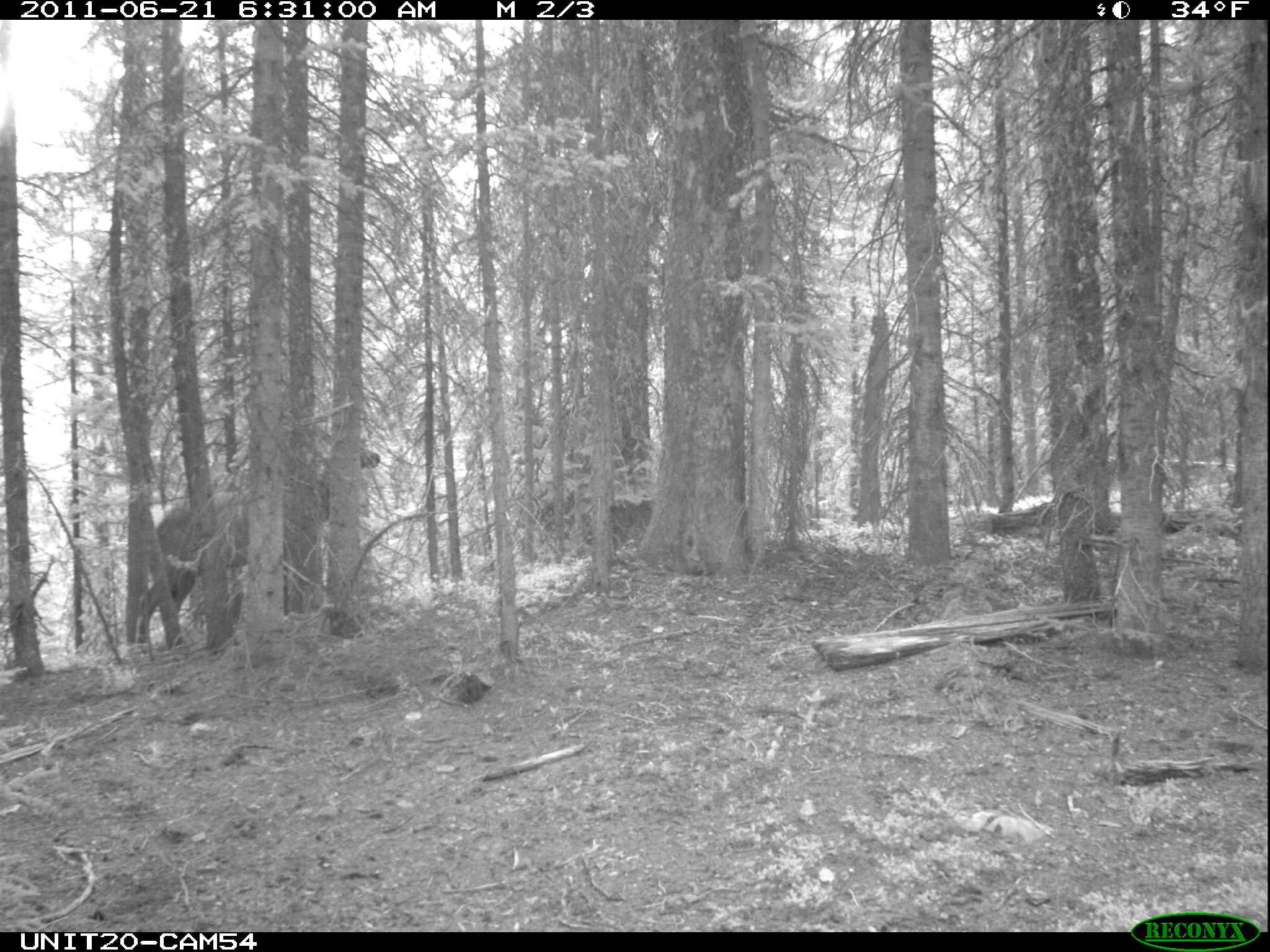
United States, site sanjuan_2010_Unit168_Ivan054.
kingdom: Animalia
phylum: Chordata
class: Mammalia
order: Artiodactyla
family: Cervidae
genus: Cervus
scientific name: Cervus elaphus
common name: red deer